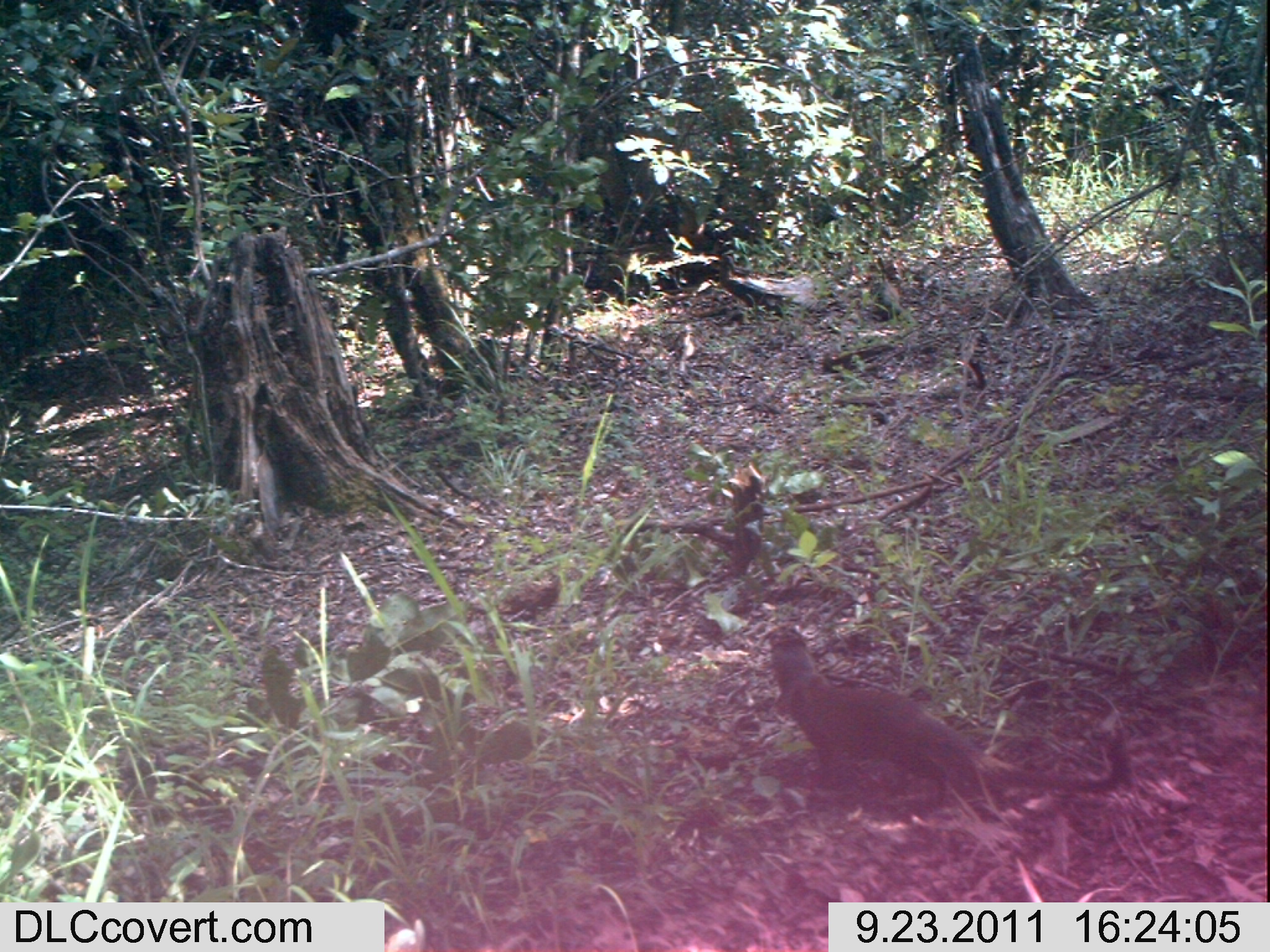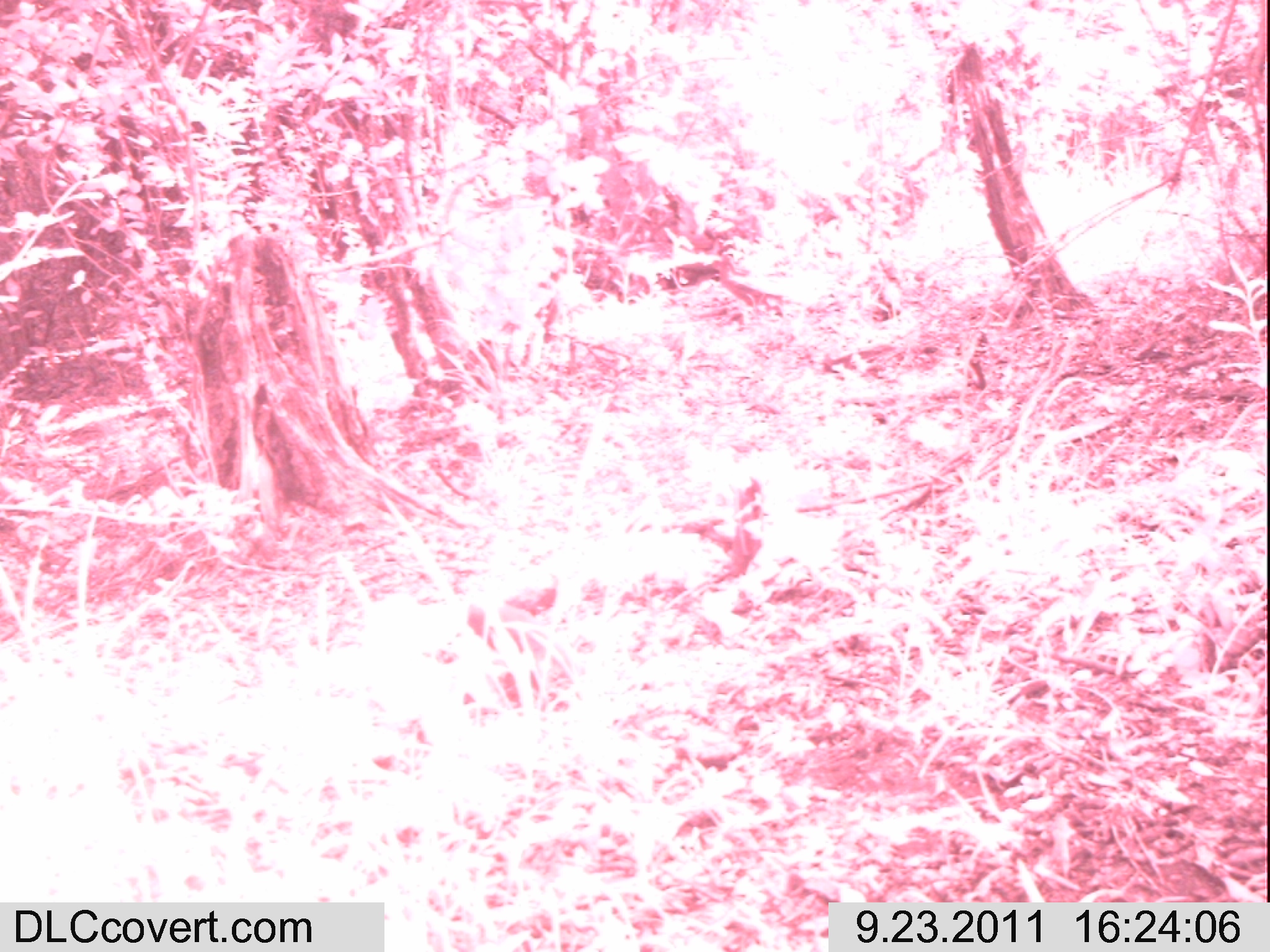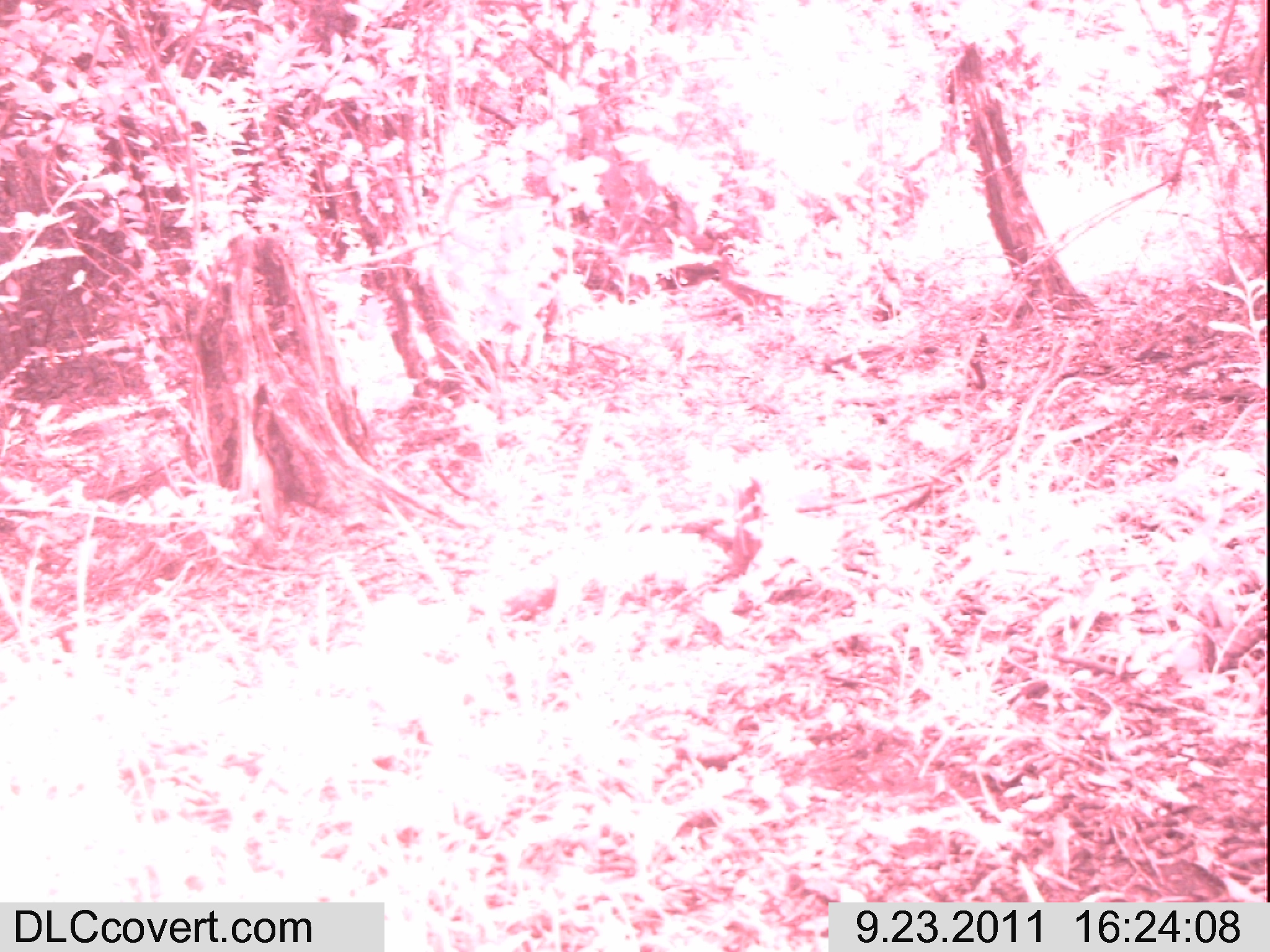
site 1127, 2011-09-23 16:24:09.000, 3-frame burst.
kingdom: Animalia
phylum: Chordata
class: Mammalia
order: Artiodactyla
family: Bovidae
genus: Capra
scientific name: Capra aegagrus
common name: wild goat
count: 1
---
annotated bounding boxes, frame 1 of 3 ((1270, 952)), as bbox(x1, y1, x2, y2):
capra aegagrus: bbox(768, 626, 1130, 826)